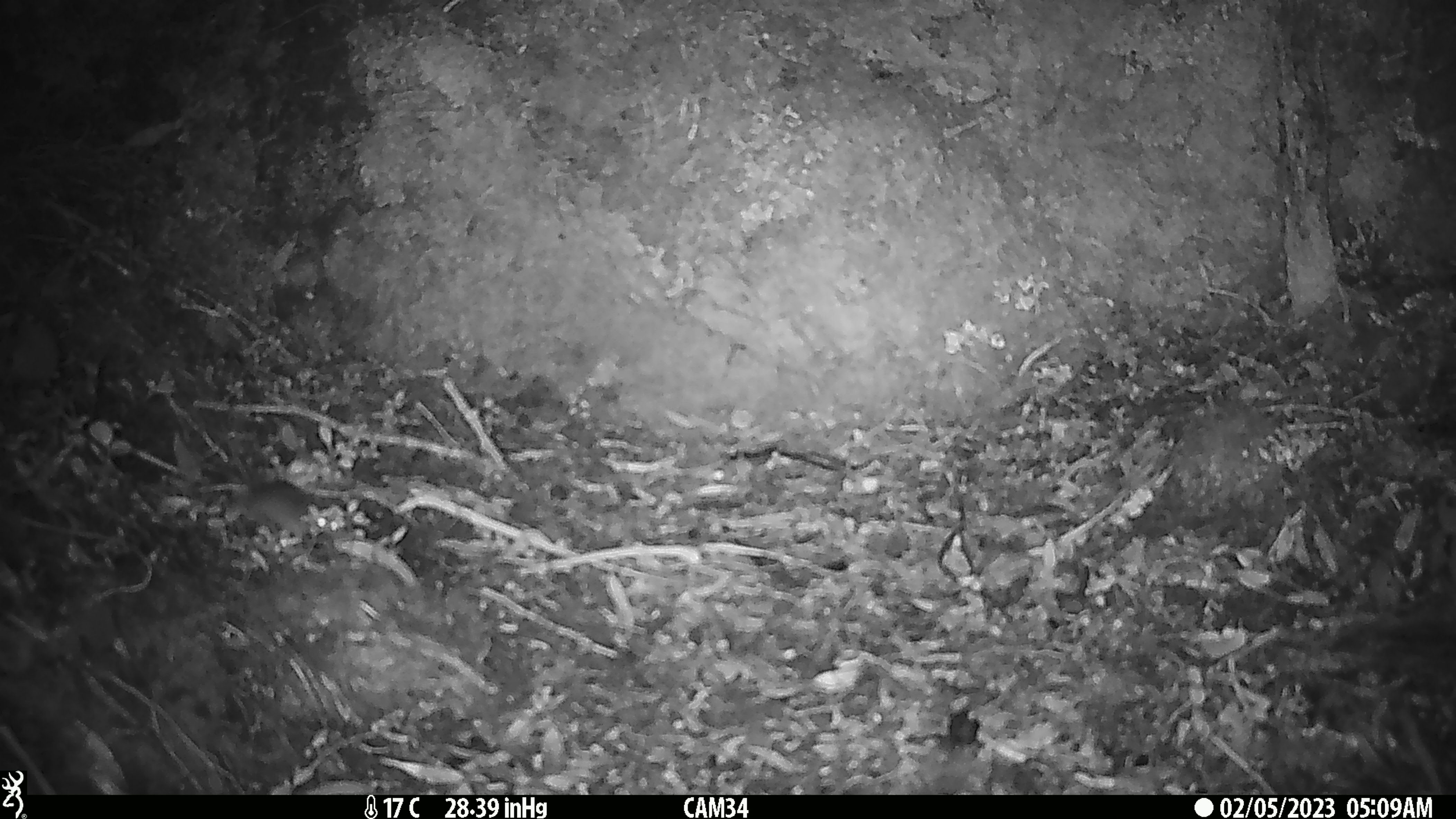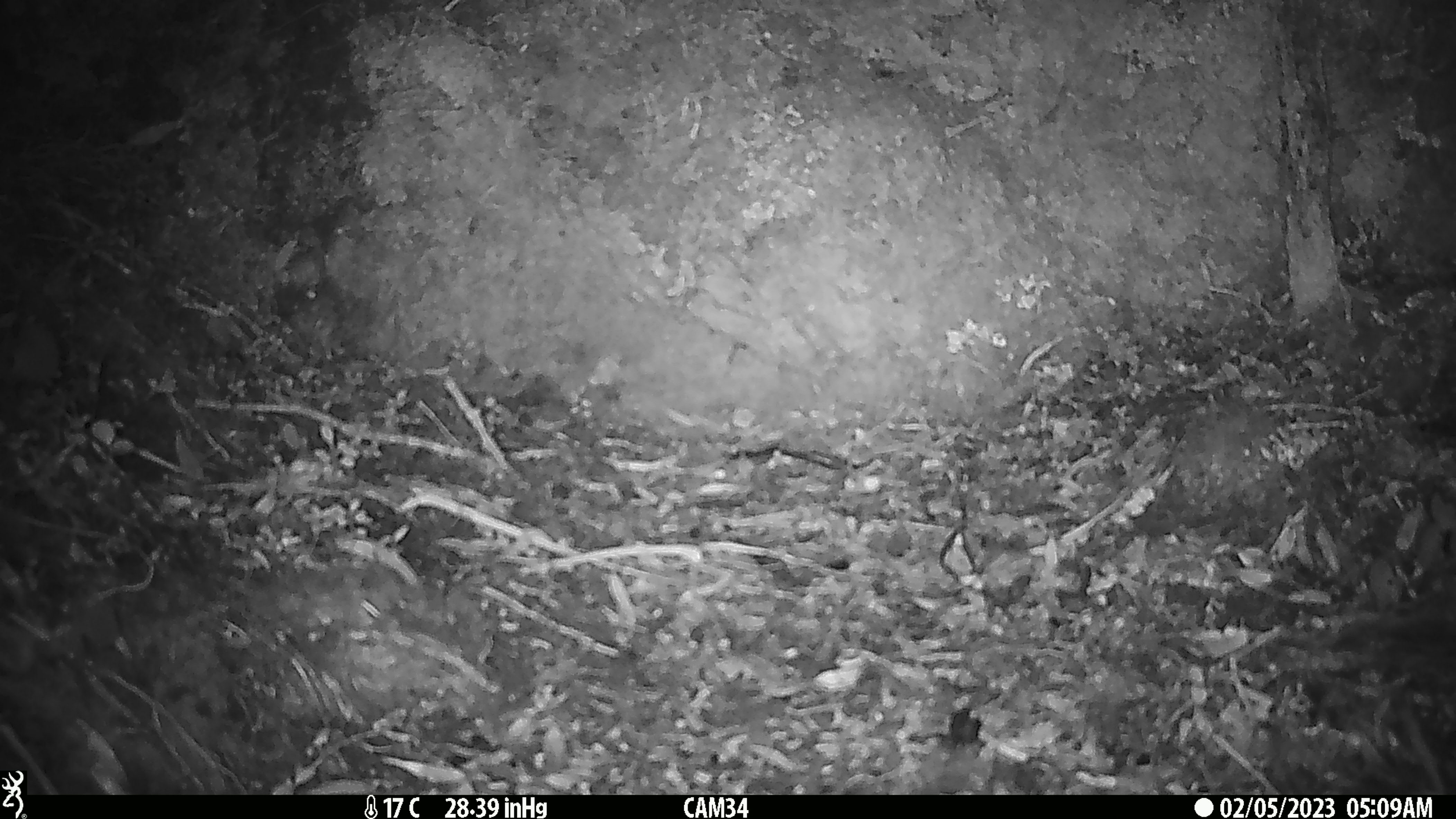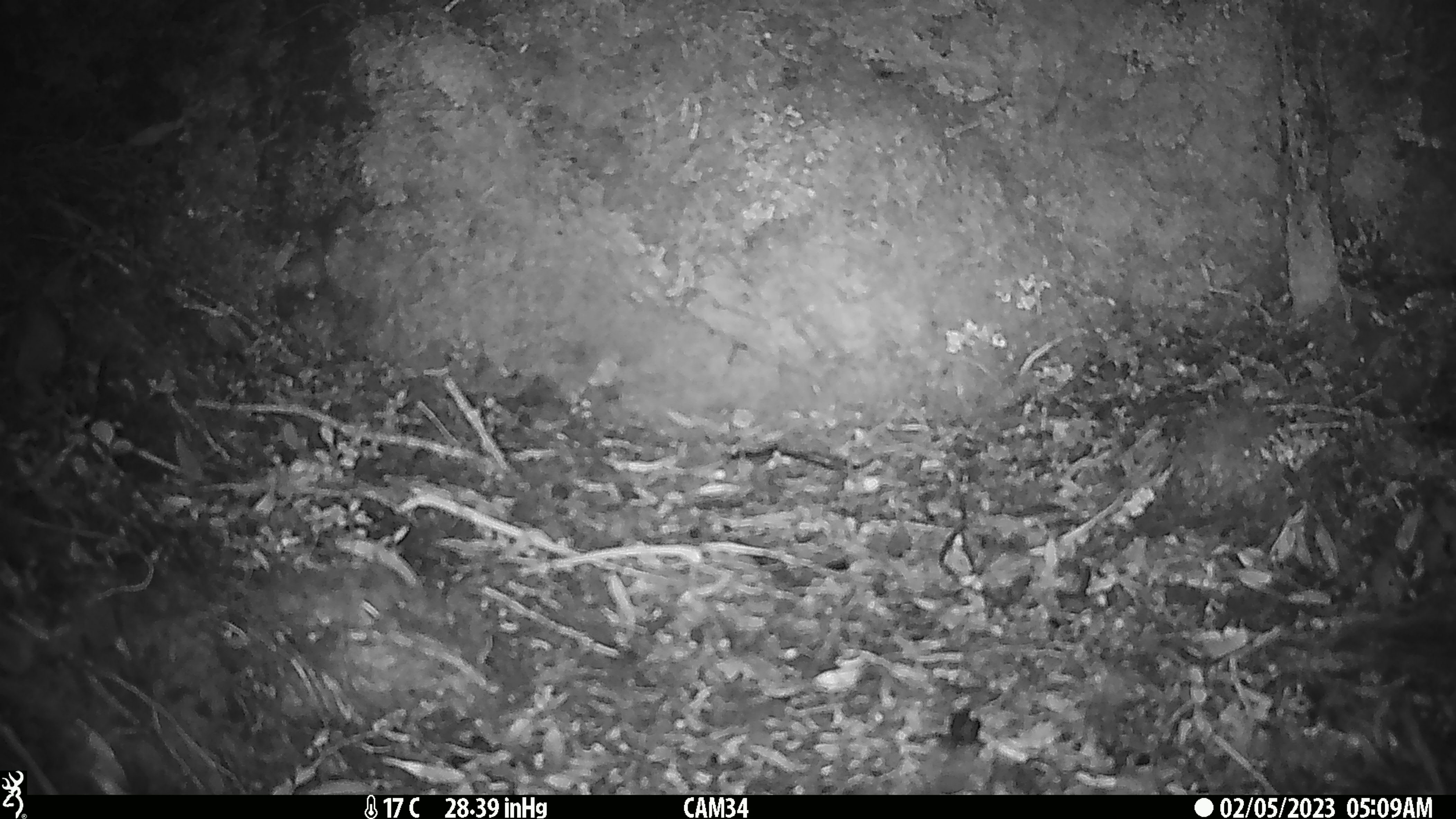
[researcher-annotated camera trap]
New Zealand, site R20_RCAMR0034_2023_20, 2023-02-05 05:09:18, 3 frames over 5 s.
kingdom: Animalia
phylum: Chordata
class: Mammalia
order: Rodentia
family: Muridae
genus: Mus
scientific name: Mus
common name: mouse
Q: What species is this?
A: Mouse (Mus).